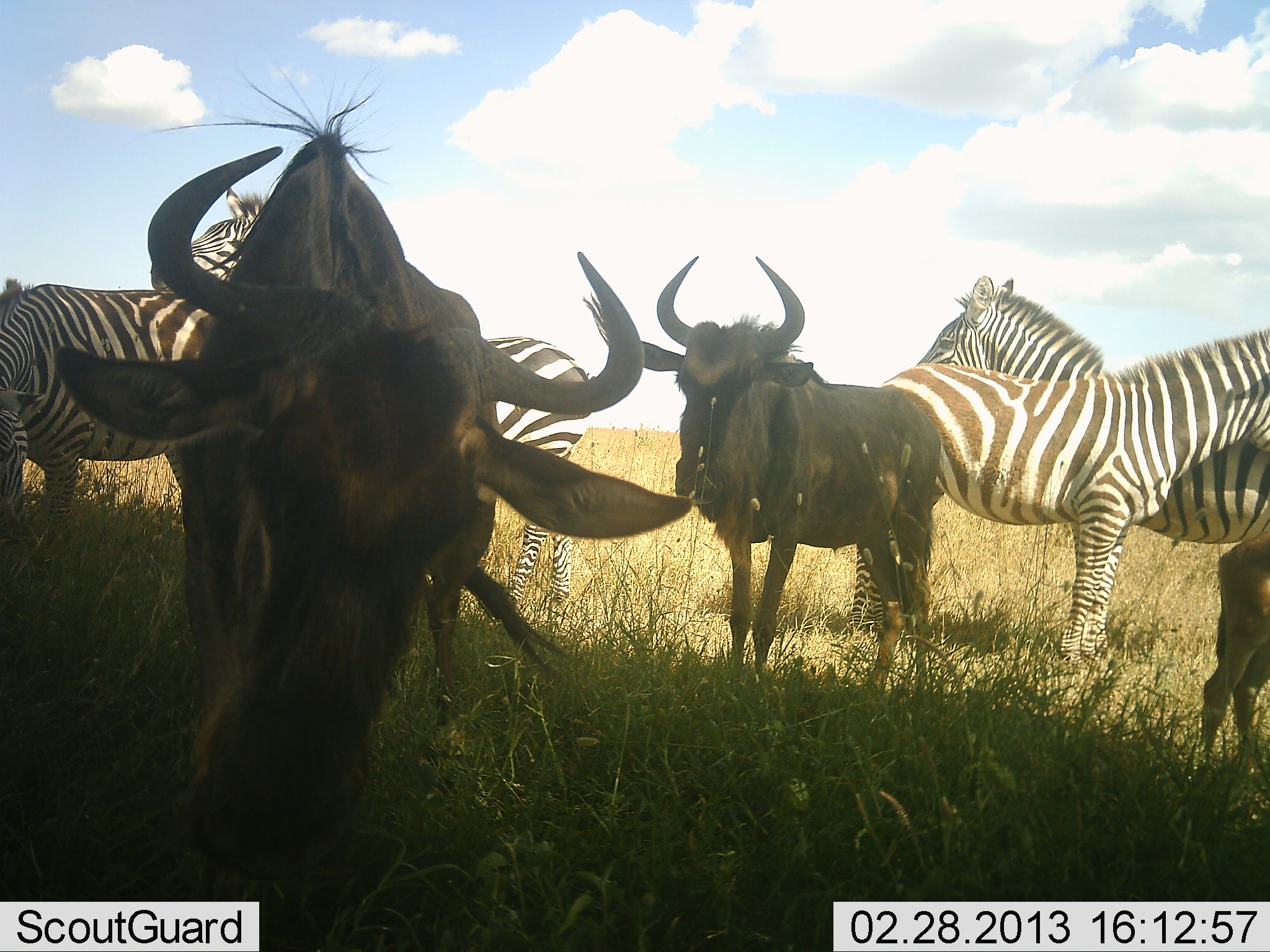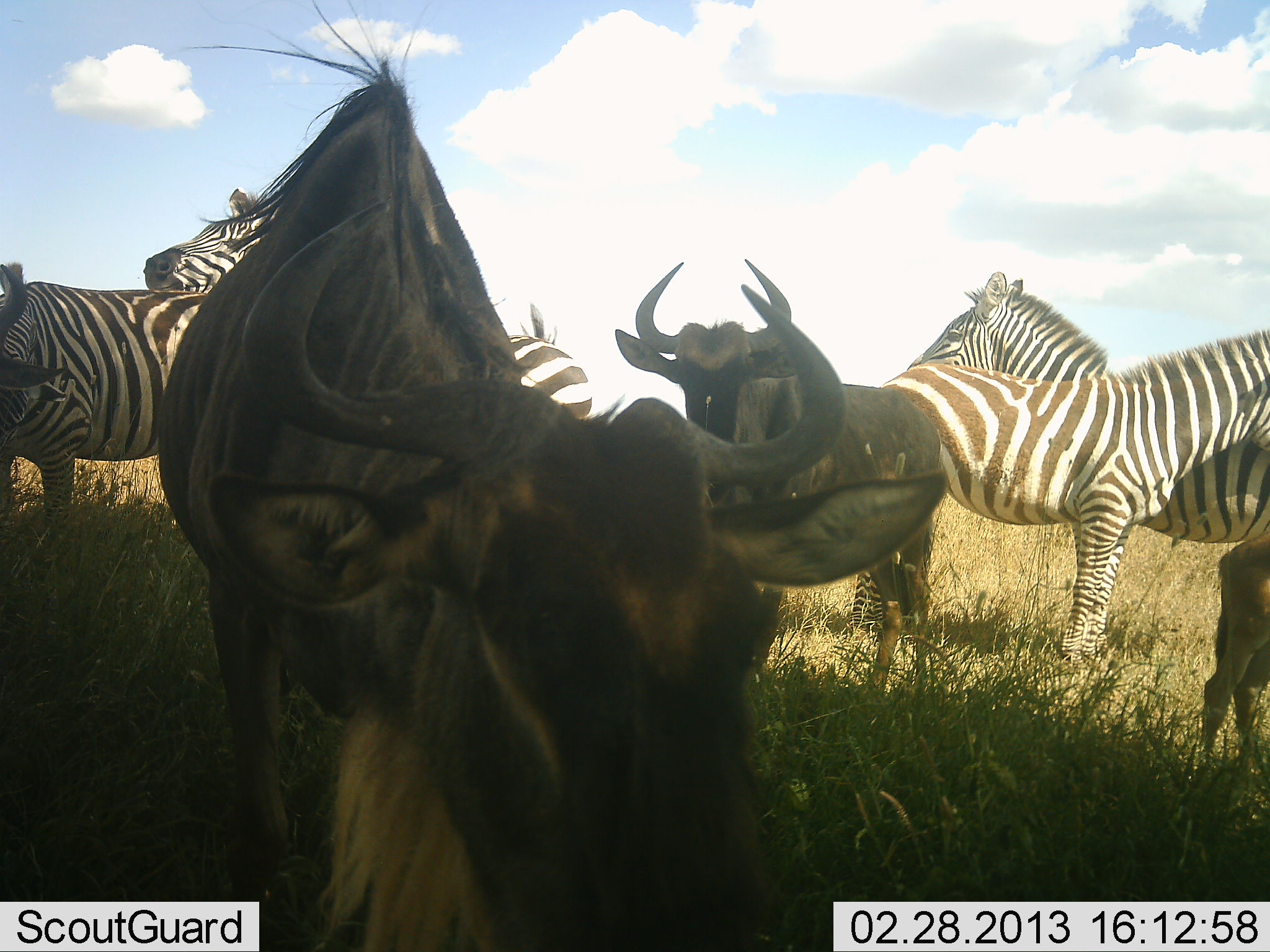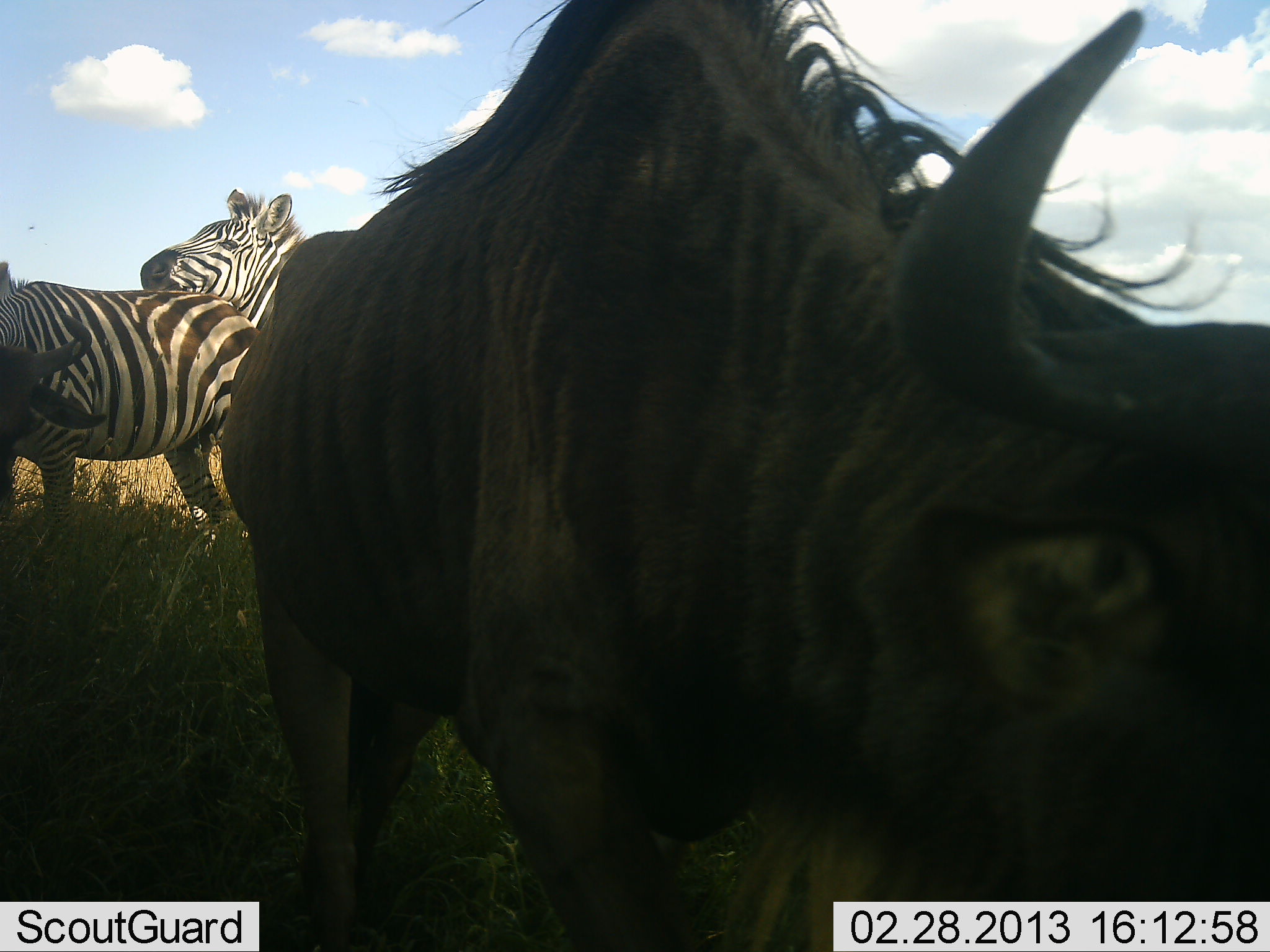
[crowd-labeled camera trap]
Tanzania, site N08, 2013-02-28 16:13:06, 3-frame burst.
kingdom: Animalia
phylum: Chordata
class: Mammalia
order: Artiodactyla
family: Bovidae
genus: Connochaetes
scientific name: Connochaetes taurinus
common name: blue wildebeest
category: wildebeest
Wildebeest (blue wildebeest) (Connochaetes taurinus), count 3. Behavior (volunteer vote fractions): standing 79%, resting 9%, moving 48%, interacting 9%. Young present (vote fraction): 42%. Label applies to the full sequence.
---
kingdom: Animalia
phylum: Chordata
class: Mammalia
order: Perissodactyla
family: Equidae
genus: Equus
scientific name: Equus quagga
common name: plains zebra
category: zebra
Zebra (plains zebra) (Equus quagga), count 4. Behavior (volunteer vote fractions): standing 77%, resting 10%, moving 6%, interacting 29%. Young present (vote fraction): 0%. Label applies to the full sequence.